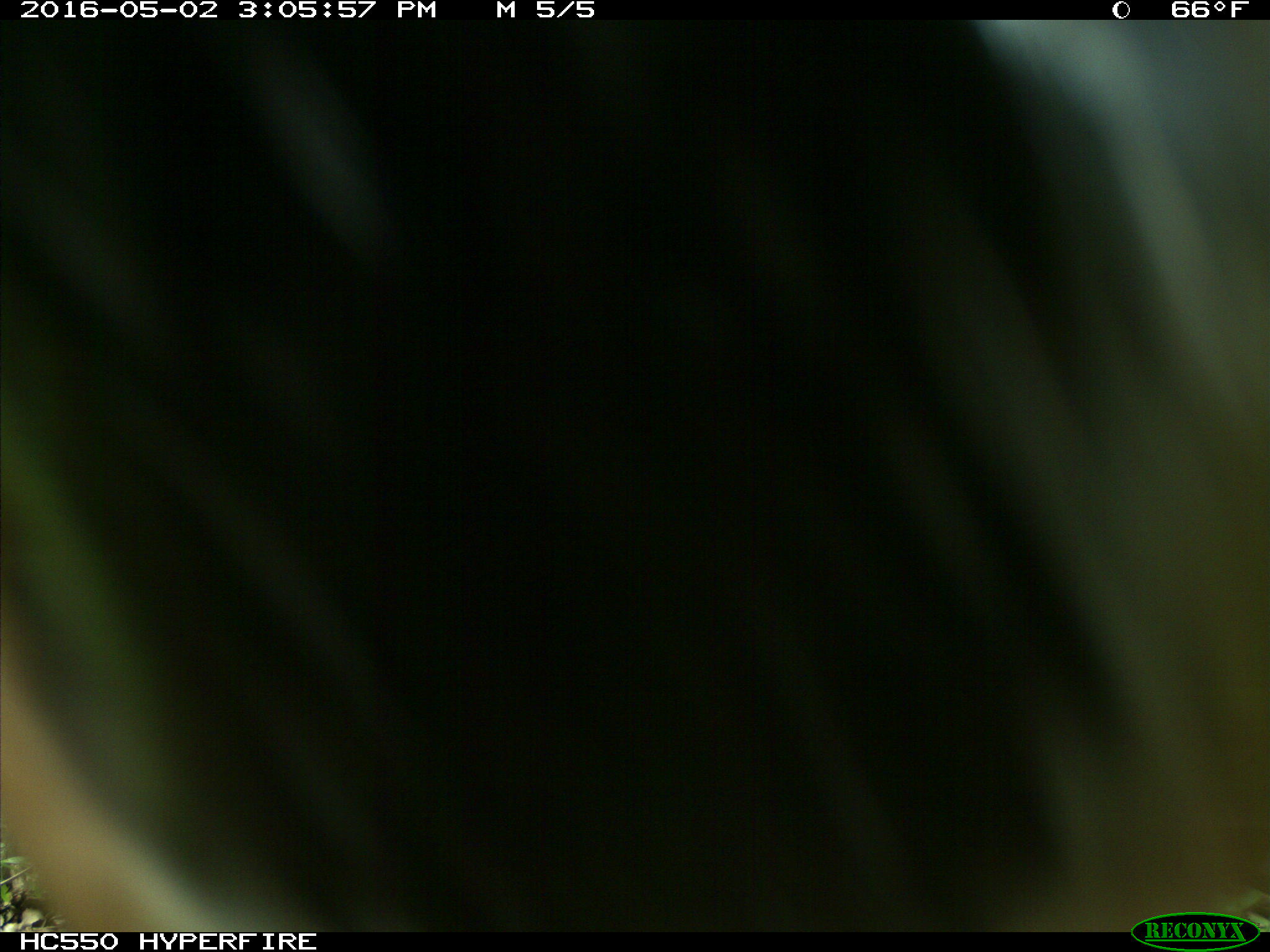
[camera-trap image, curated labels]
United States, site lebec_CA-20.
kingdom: Animalia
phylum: Chordata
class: Mammalia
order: Artiodactyla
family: Cervidae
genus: Cervus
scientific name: Cervus canadensis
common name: elk